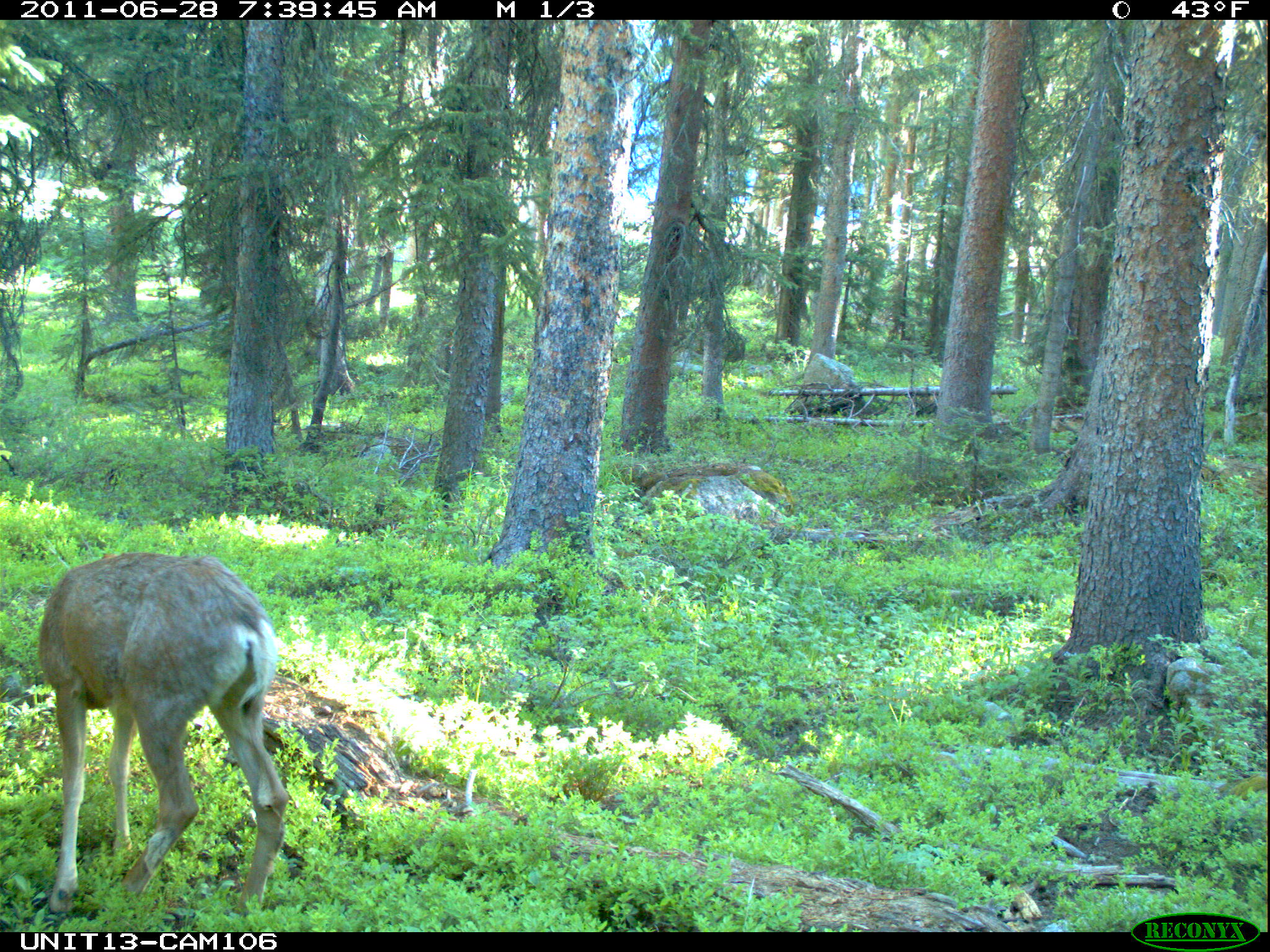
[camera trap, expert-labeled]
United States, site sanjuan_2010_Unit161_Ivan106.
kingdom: Animalia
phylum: Chordata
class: Mammalia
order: Artiodactyla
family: Cervidae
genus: Odocoileus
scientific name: Odocoileus hemionus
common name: mule deer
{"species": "Odocoileus hemionus (mule deer)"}